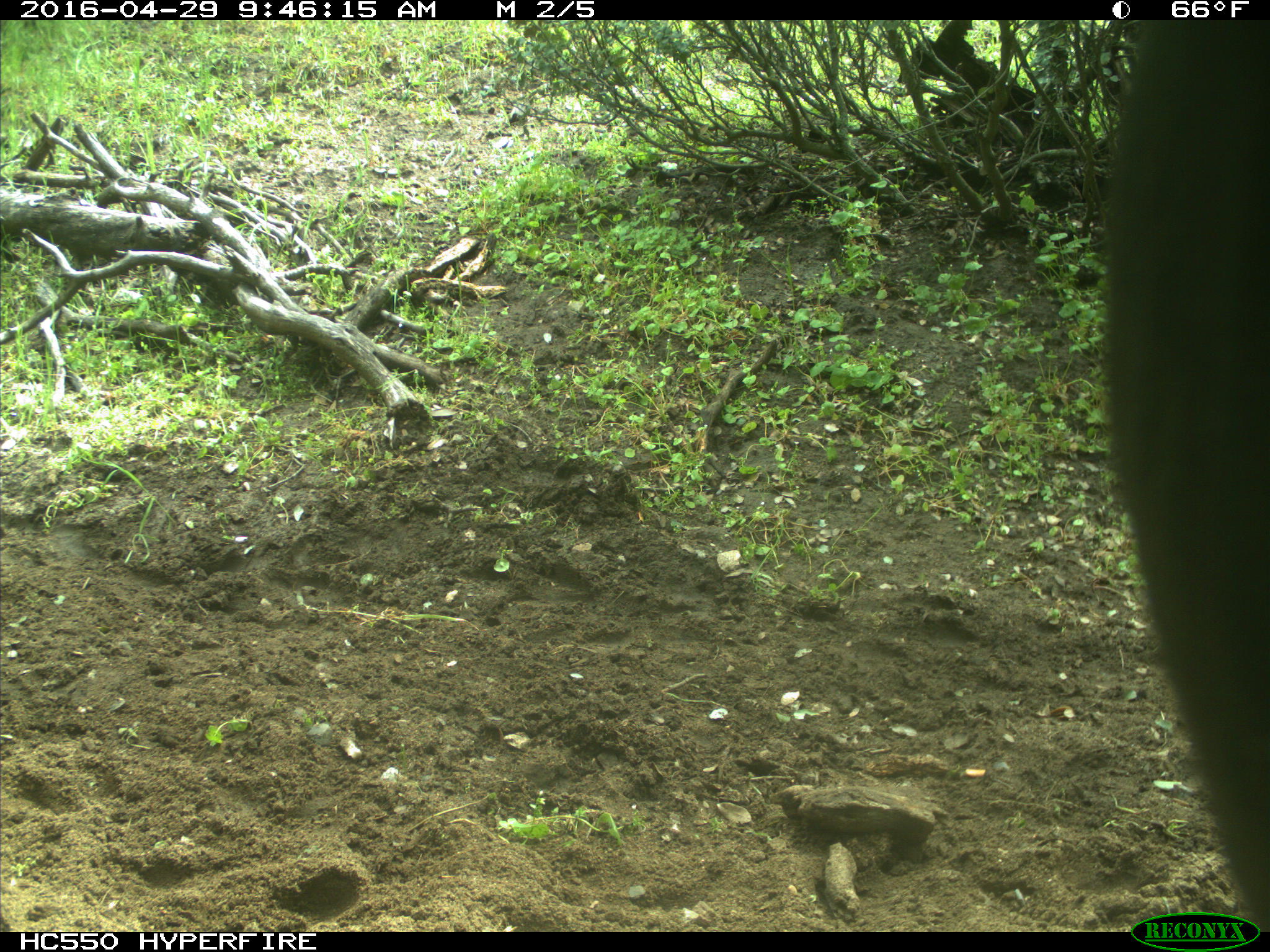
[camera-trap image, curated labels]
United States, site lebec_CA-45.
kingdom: Animalia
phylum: Chordata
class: Mammalia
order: Artiodactyla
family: Bovidae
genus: Bos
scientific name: Bos taurus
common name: domestic cow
Bos taurus (domestic cow).